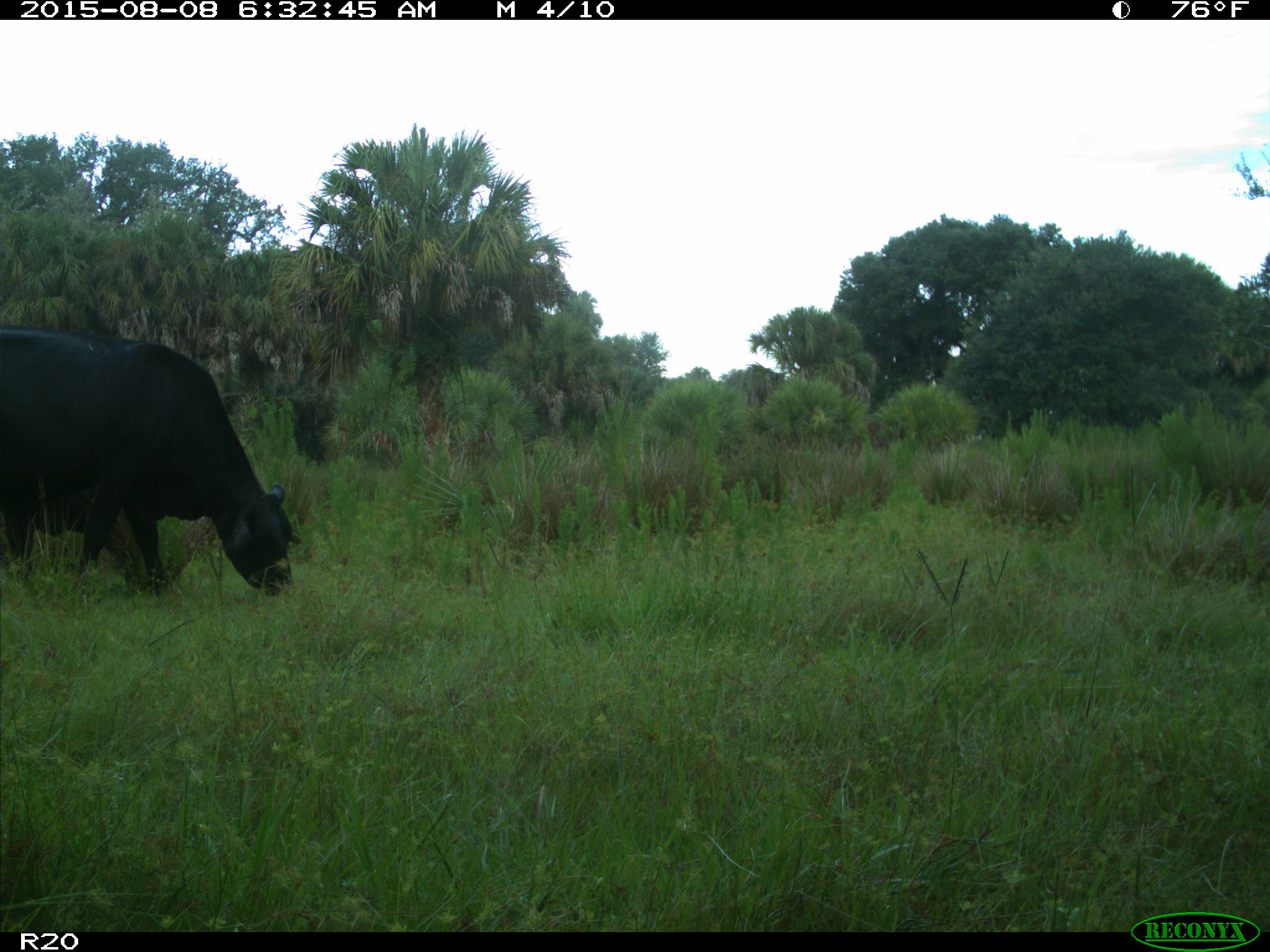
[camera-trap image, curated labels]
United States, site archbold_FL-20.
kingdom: Animalia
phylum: Chordata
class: Mammalia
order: Artiodactyla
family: Bovidae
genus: Bos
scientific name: Bos taurus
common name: domestic cow